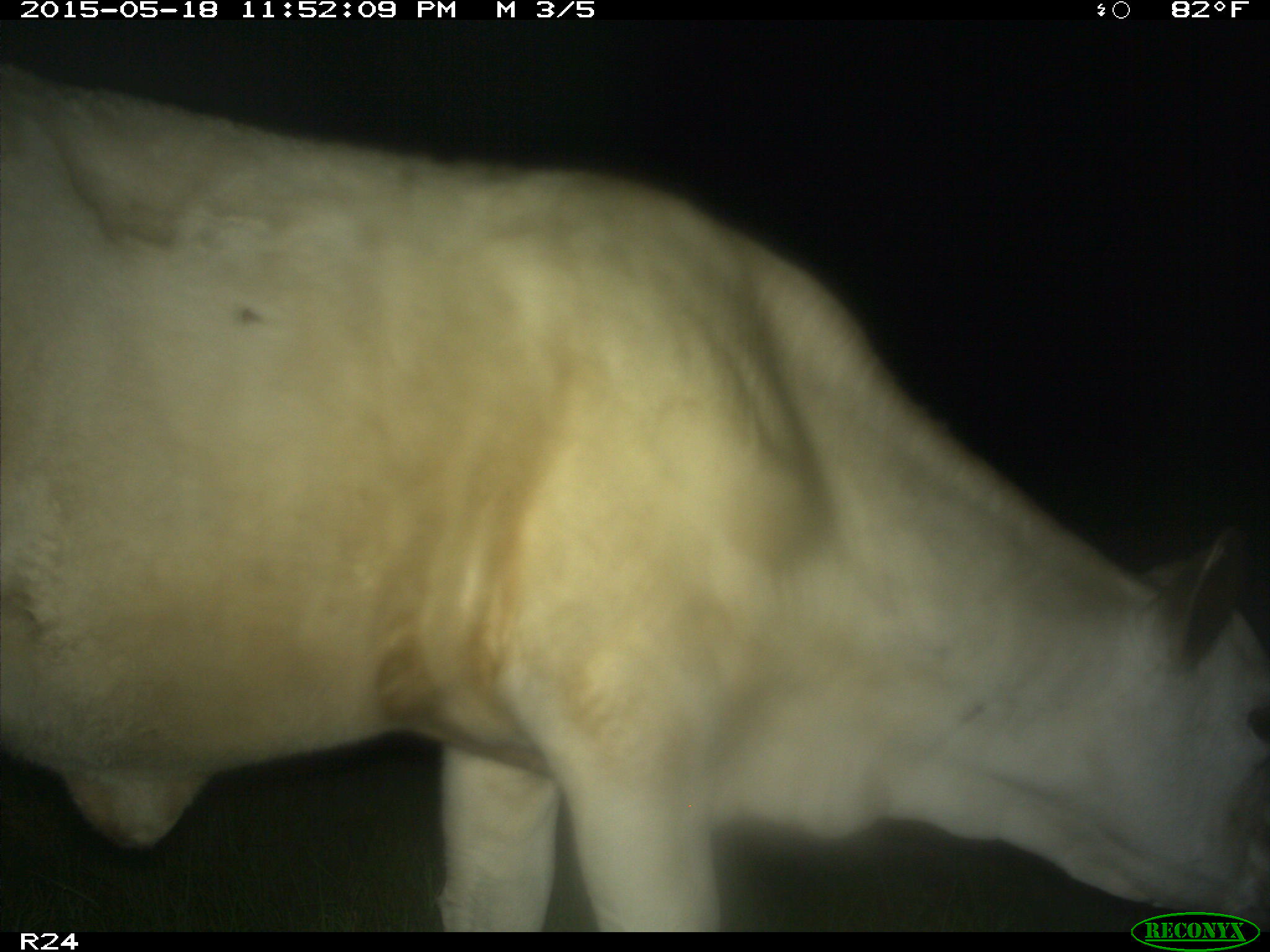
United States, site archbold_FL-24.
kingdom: Animalia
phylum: Chordata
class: Mammalia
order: Artiodactyla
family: Bovidae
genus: Bos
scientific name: Bos taurus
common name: domestic cow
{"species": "Bos taurus (domestic cow)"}